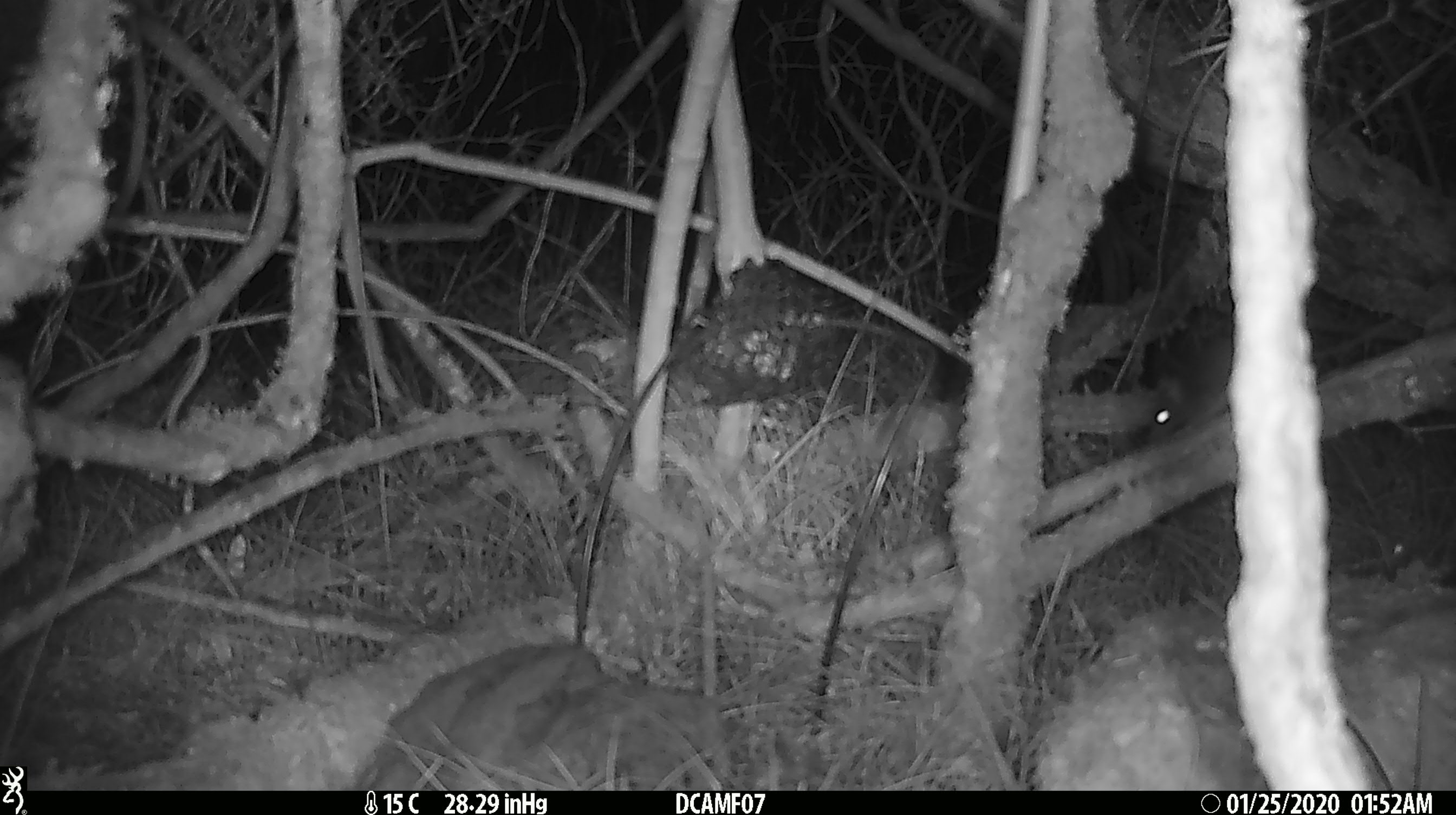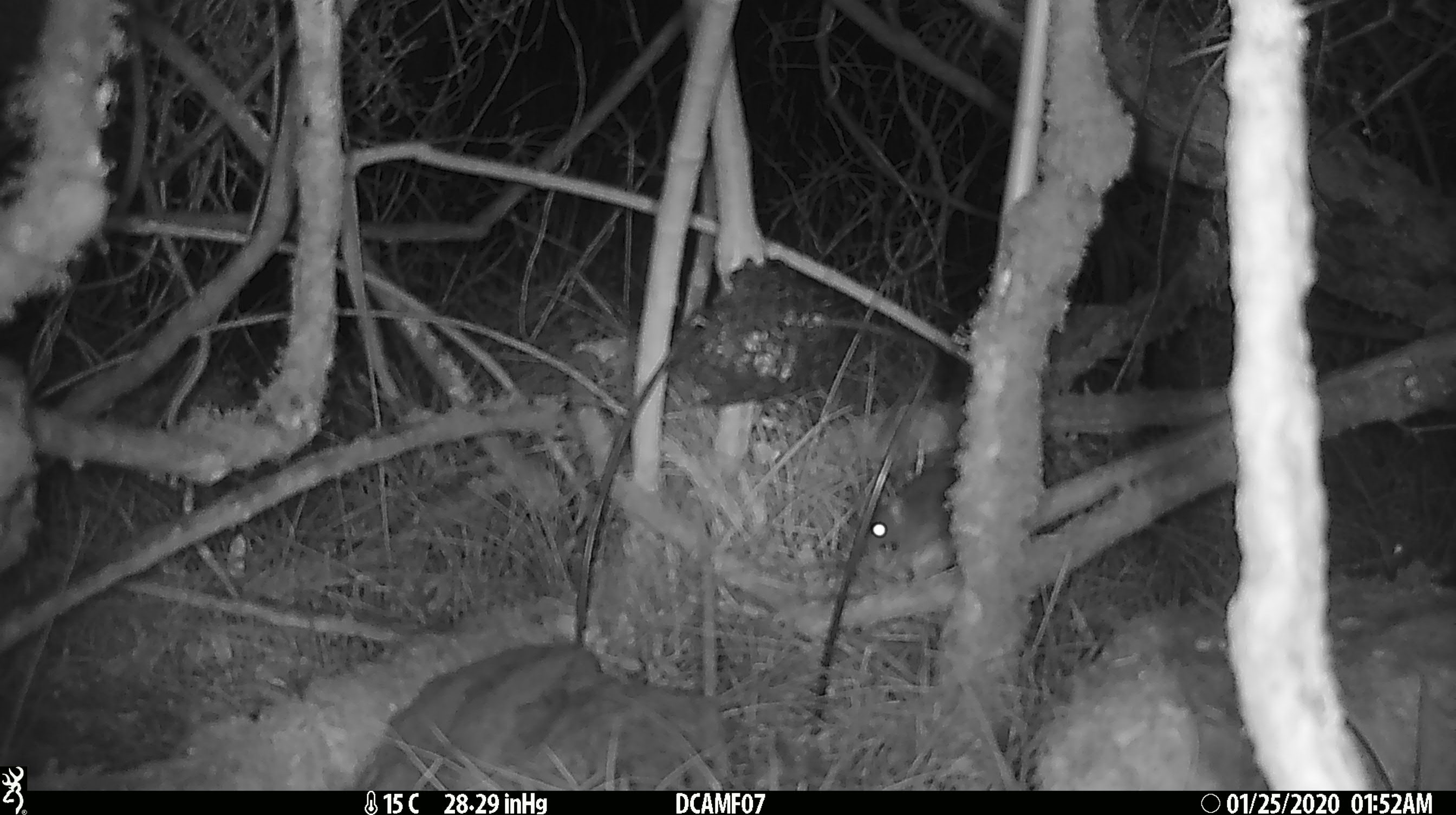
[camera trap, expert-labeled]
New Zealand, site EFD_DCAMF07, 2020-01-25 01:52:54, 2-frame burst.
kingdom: Animalia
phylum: Chordata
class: Mammalia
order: Rodentia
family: Muridae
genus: Mus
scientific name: Mus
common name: mouse